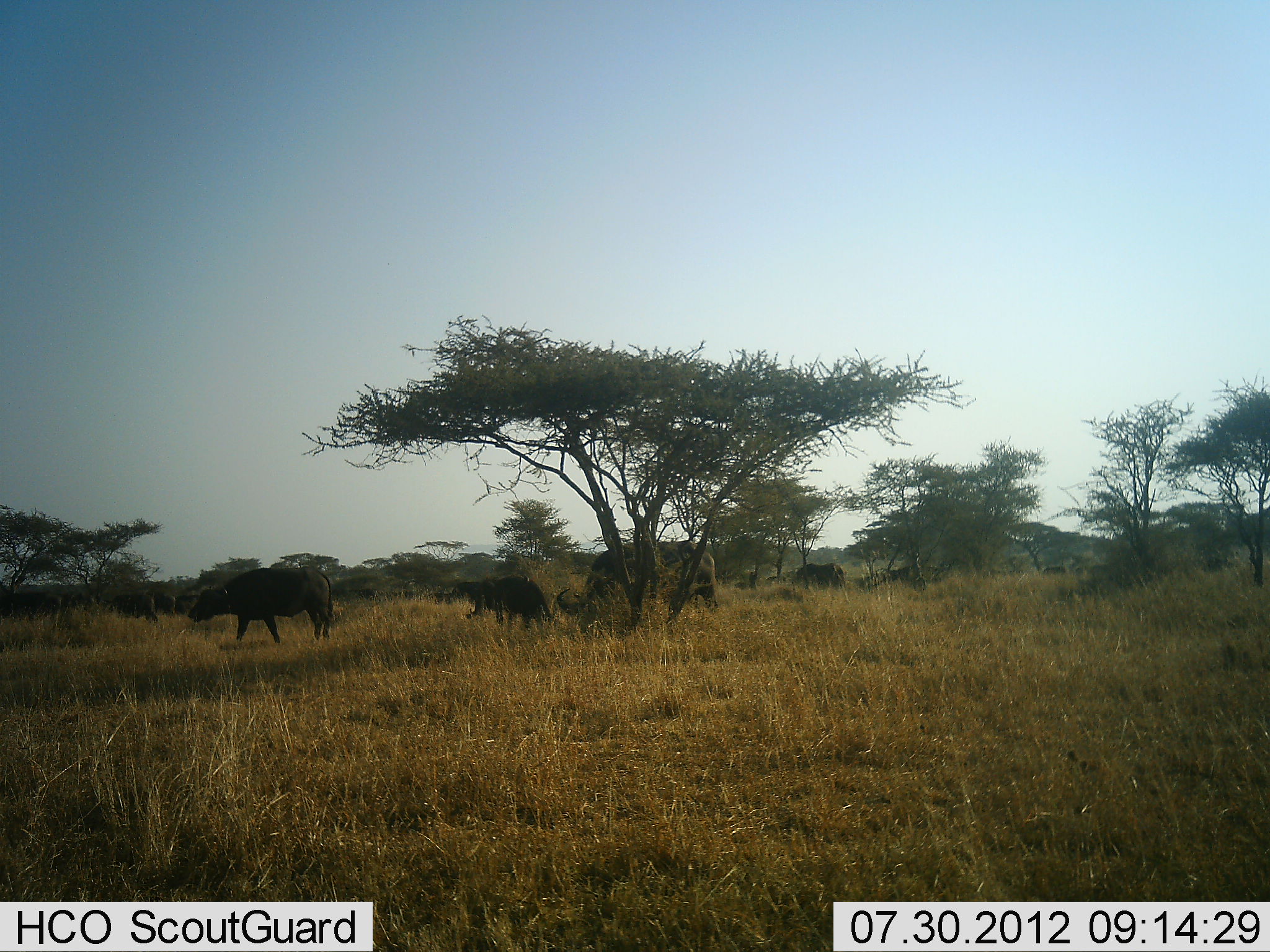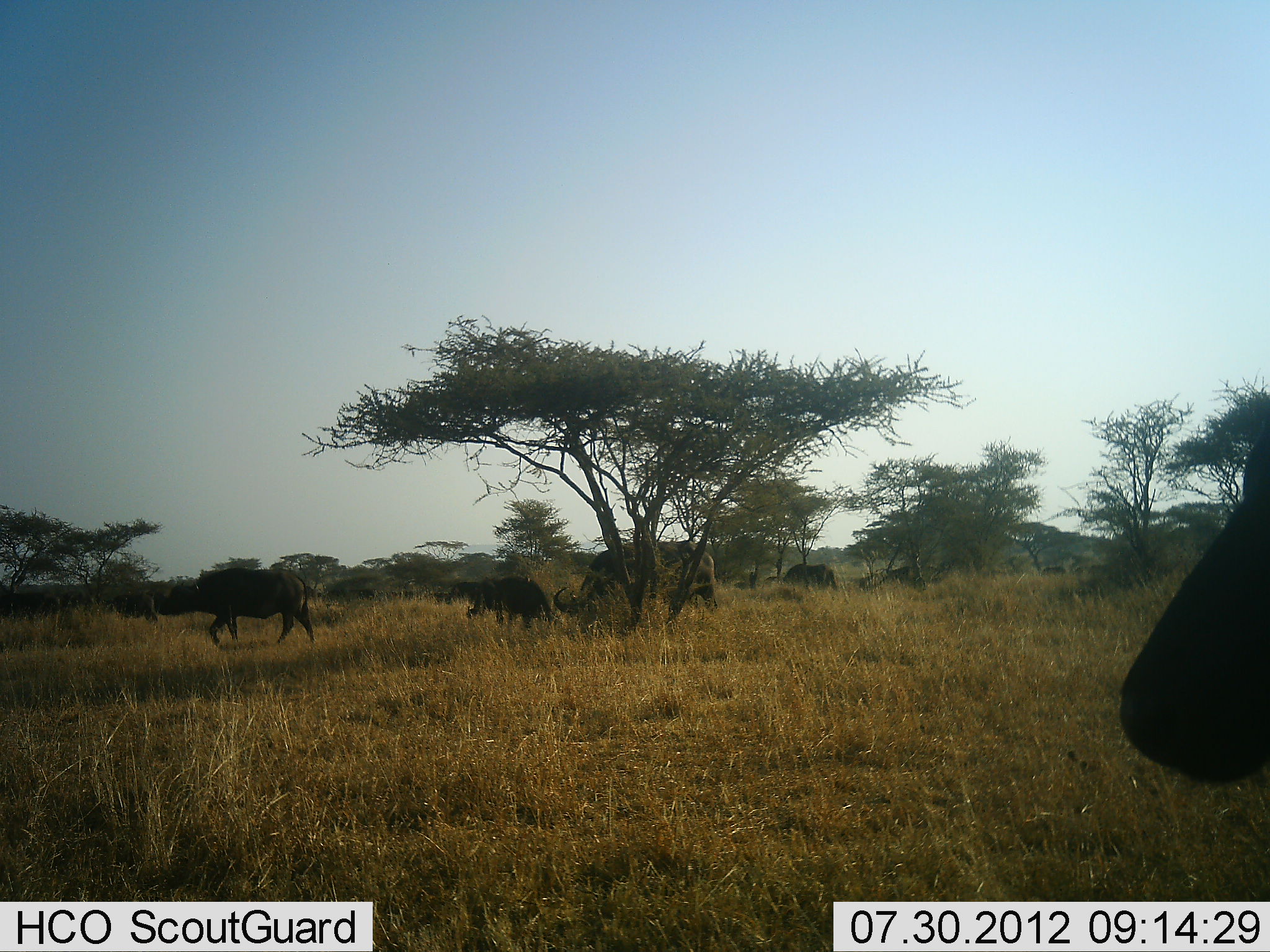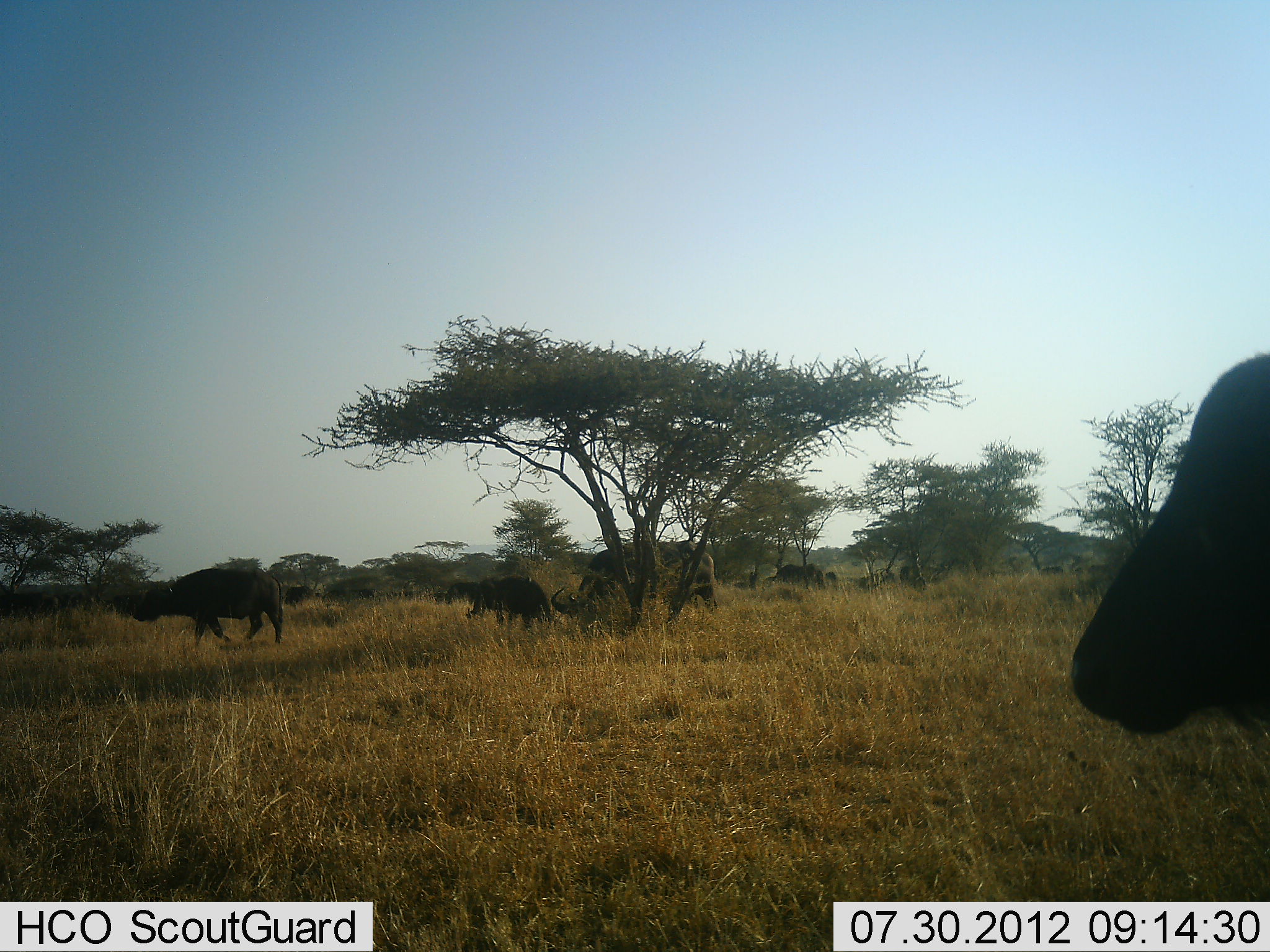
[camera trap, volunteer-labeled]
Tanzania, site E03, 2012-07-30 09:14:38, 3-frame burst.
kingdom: Animalia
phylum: Chordata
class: Mammalia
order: Artiodactyla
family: Bovidae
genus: Syncerus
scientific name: Syncerus caffer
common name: cape buffalo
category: buffalo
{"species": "buffalo (cape buffalo) (Syncerus caffer)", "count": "8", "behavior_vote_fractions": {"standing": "9%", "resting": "0%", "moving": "100%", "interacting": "0%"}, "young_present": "9%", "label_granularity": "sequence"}